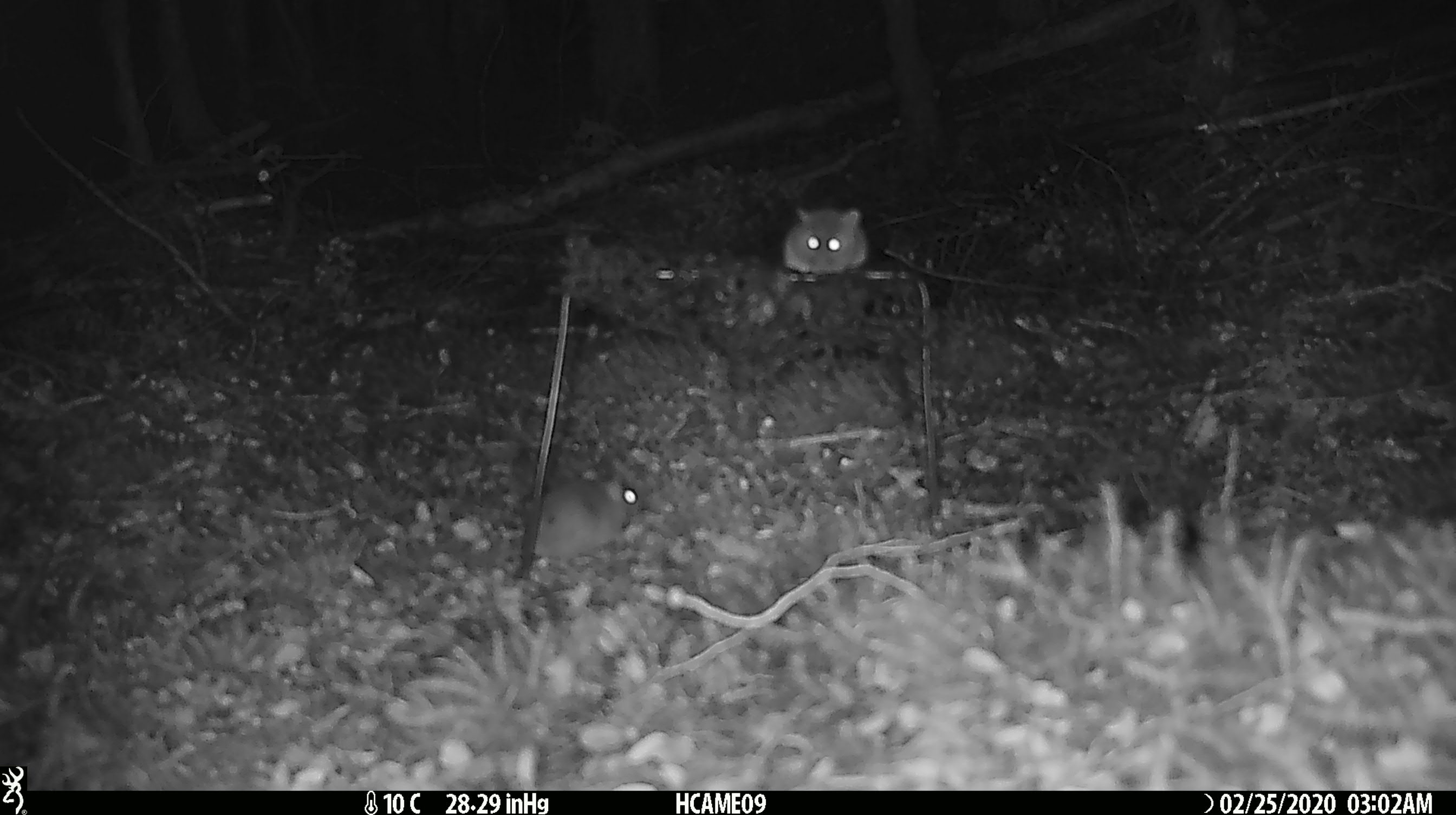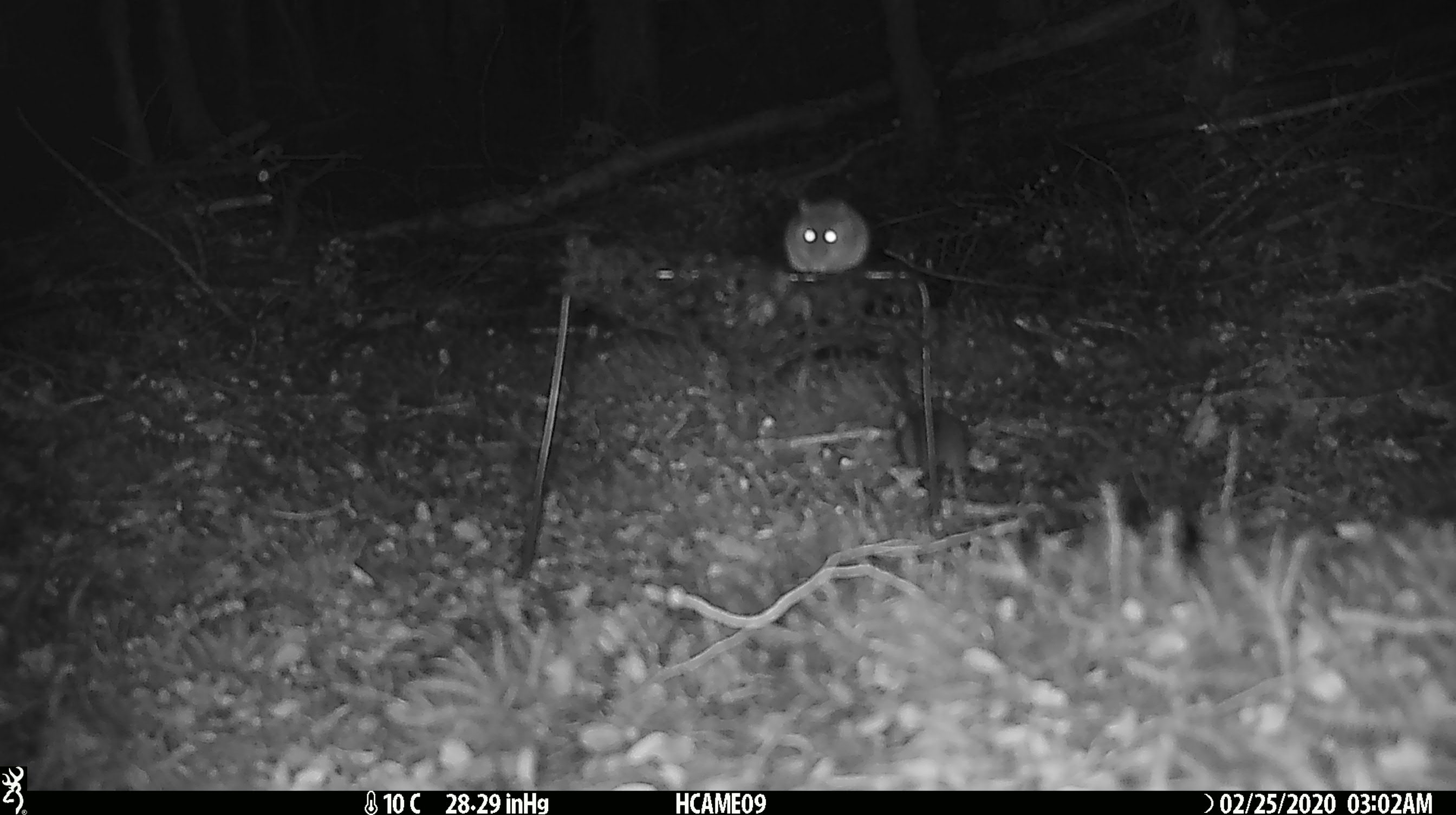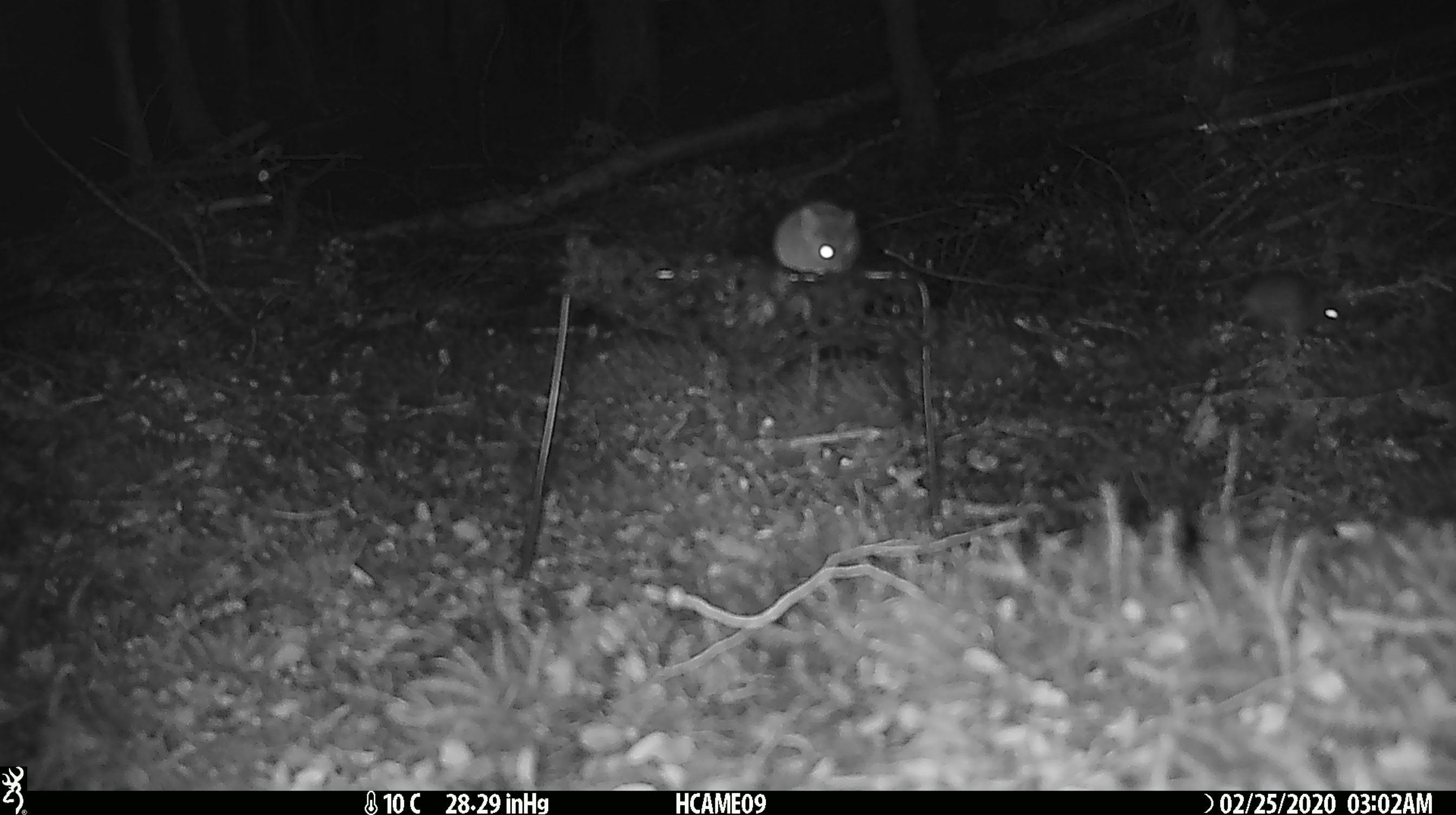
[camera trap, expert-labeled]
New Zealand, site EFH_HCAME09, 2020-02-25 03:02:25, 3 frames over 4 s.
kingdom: Animalia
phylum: Chordata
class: Mammalia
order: Rodentia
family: Muridae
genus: Mus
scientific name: Mus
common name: mouse